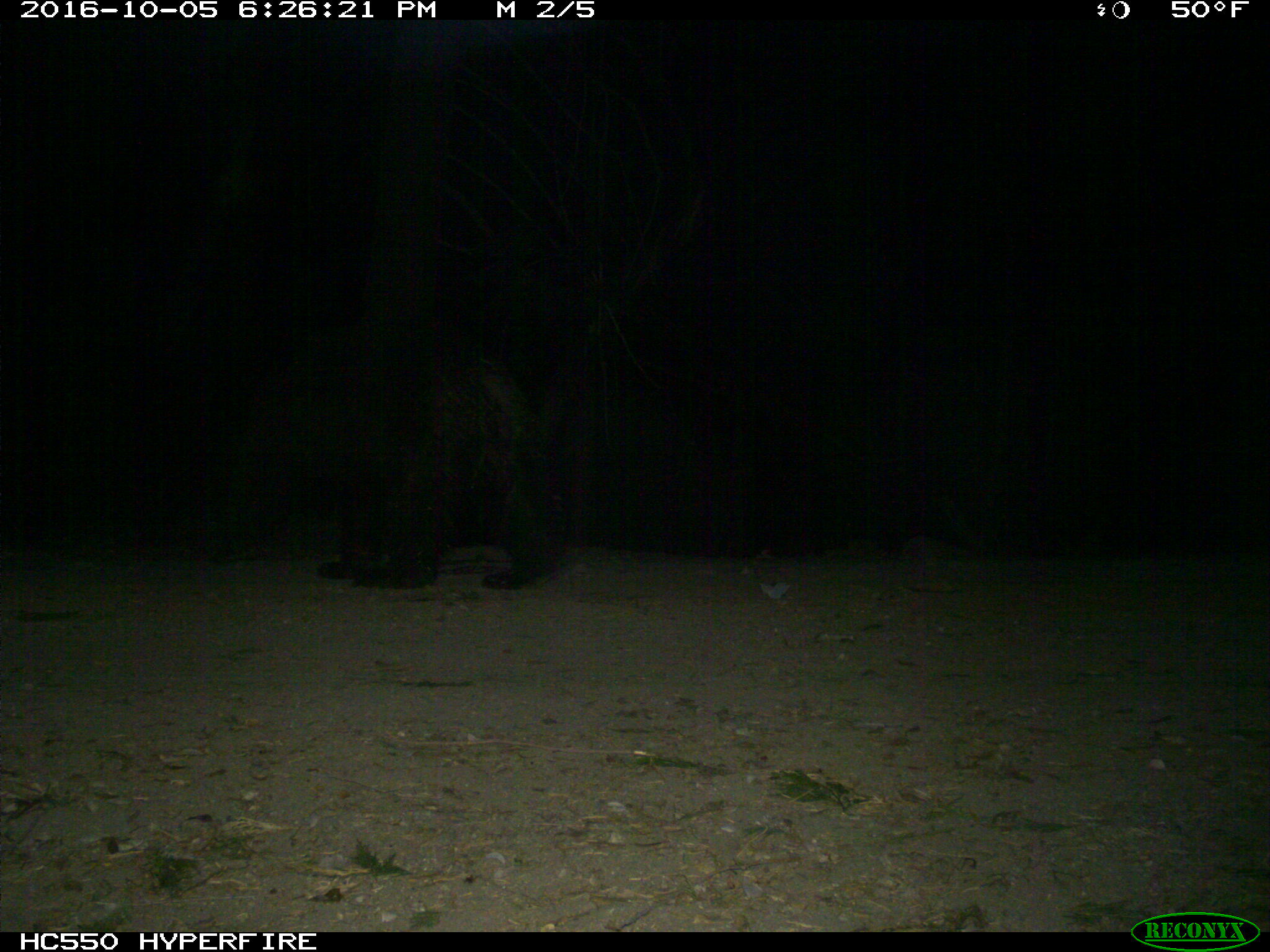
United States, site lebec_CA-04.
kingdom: Animalia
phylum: Chordata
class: Mammalia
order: Carnivora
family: Ursidae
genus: Ursus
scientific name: Ursus americanus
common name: american black bear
Ursus americanus (american black bear).